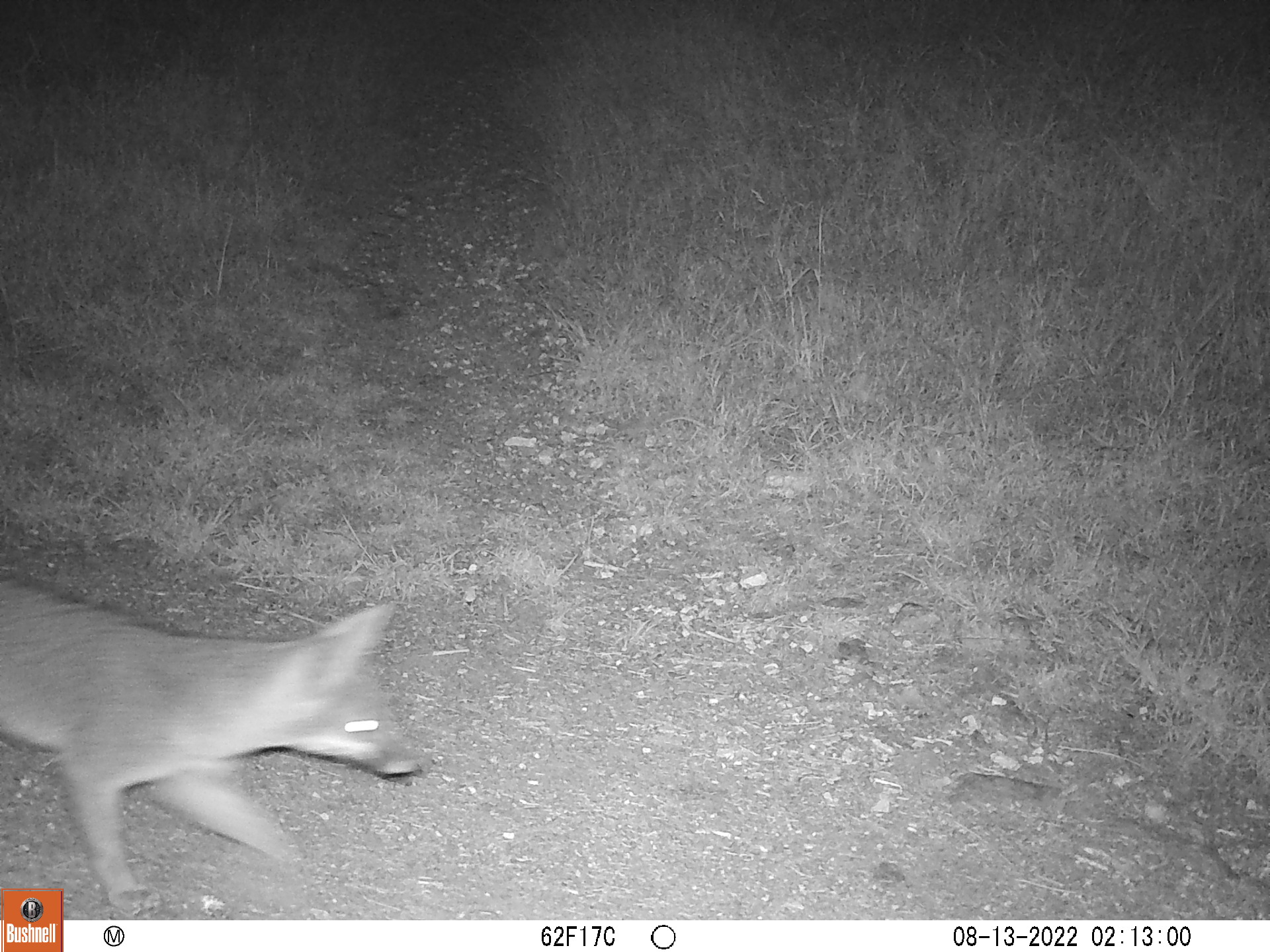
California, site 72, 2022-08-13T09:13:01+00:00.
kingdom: Animalia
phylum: Chordata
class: Mammalia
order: Carnivora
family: Canidae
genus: Urocyon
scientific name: Urocyon cinereoargenteus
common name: gray fox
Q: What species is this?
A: Gray fox (Urocyon cinereoargenteus).